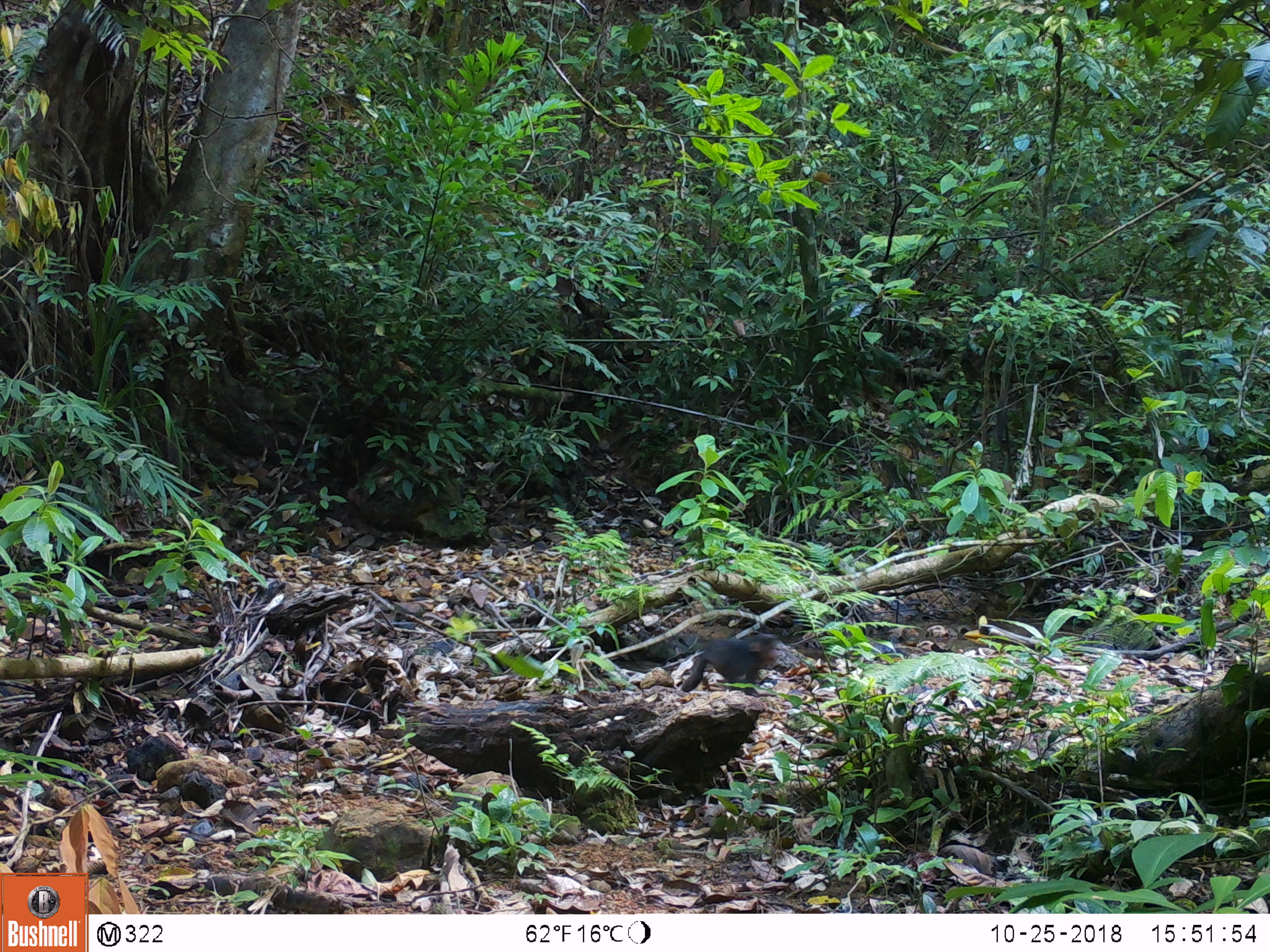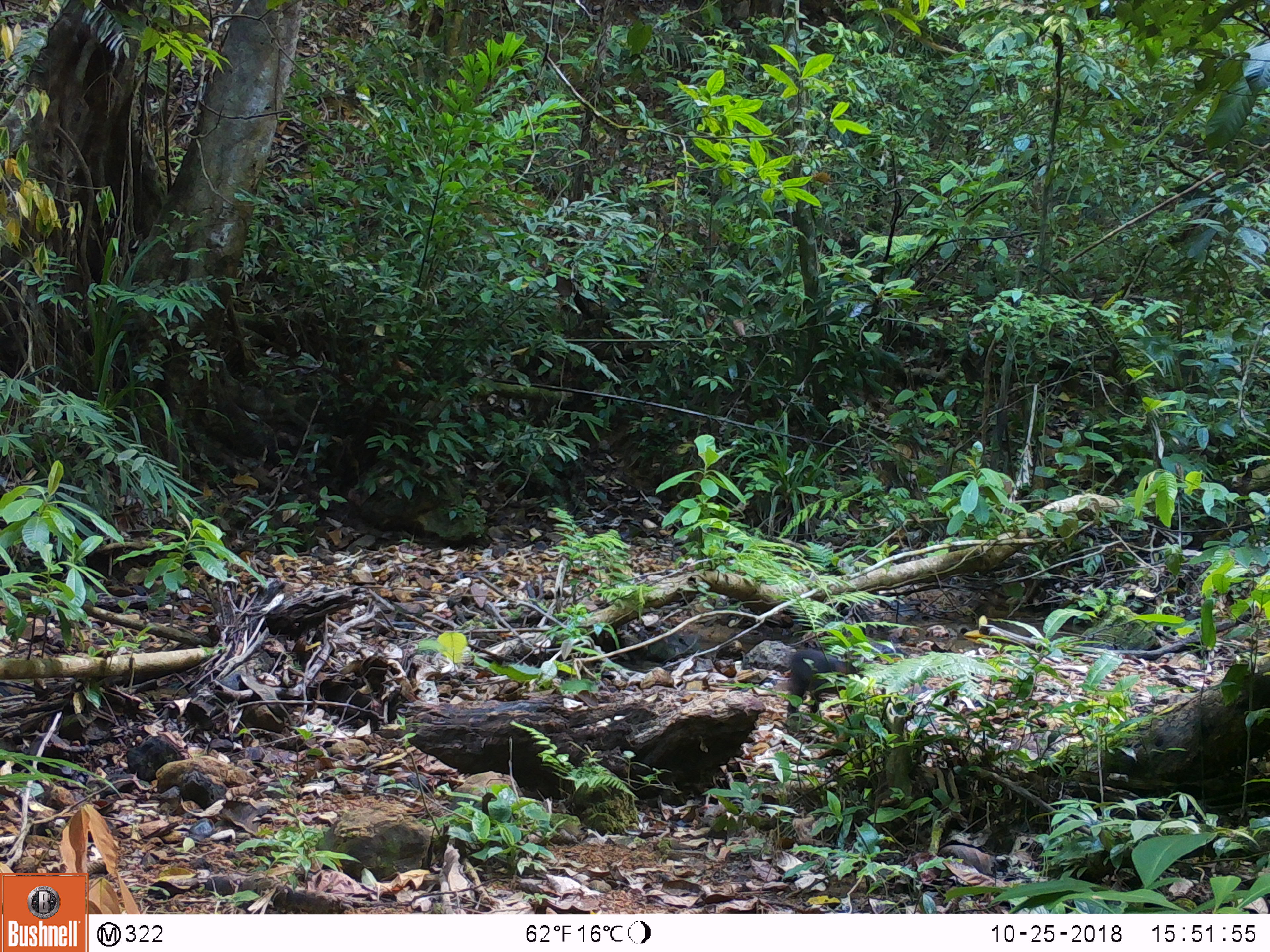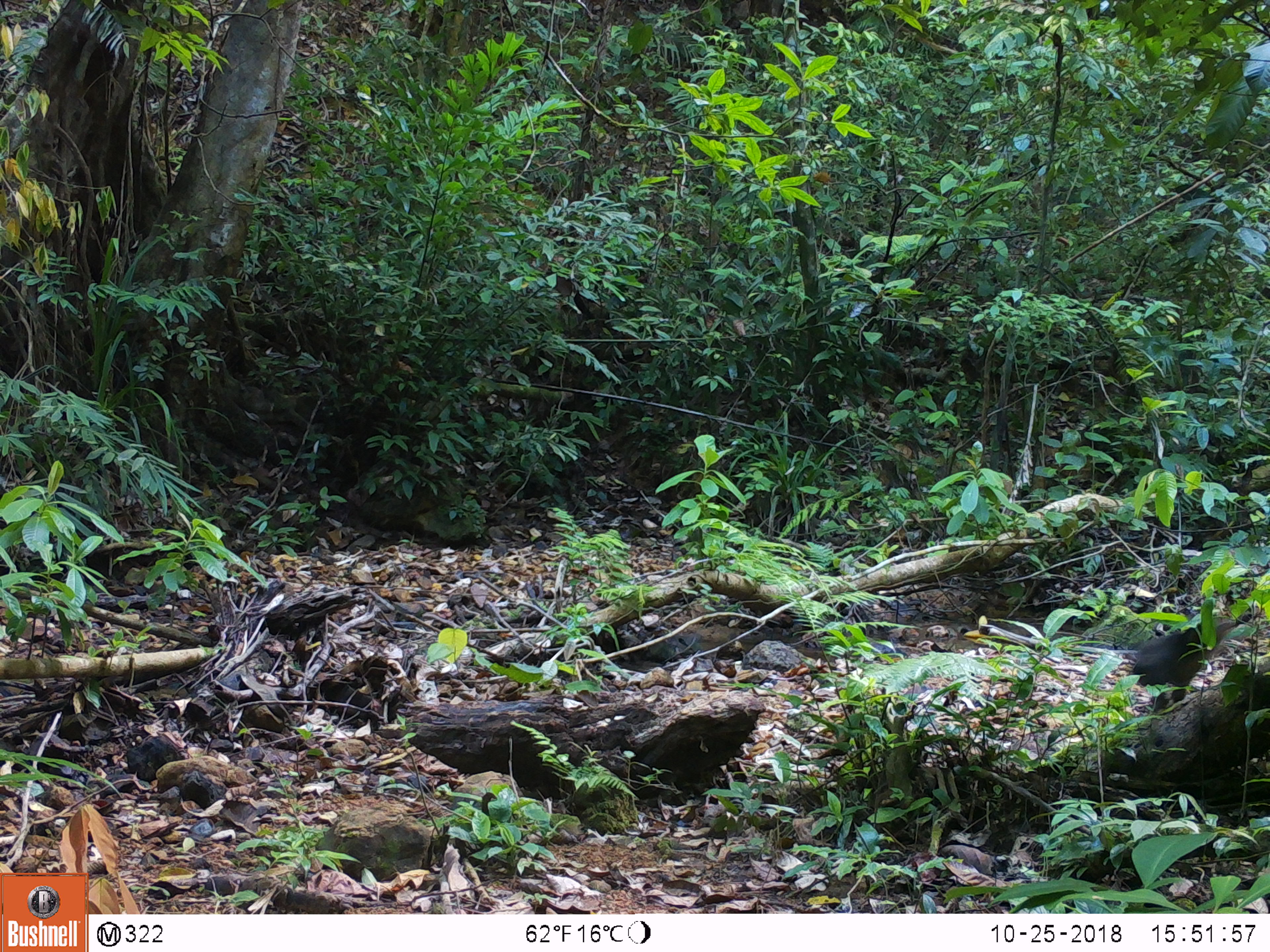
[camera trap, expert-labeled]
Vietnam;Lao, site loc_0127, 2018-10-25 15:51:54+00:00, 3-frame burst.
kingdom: Animalia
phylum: Chordata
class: Mammalia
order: Primates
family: Cercopithecidae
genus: Macaca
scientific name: Macaca arctoides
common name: stump-tailed macaque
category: stump tailed macaque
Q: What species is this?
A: Stump tailed macaque (stump-tailed macaque) (Macaca arctoides).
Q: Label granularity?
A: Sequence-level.